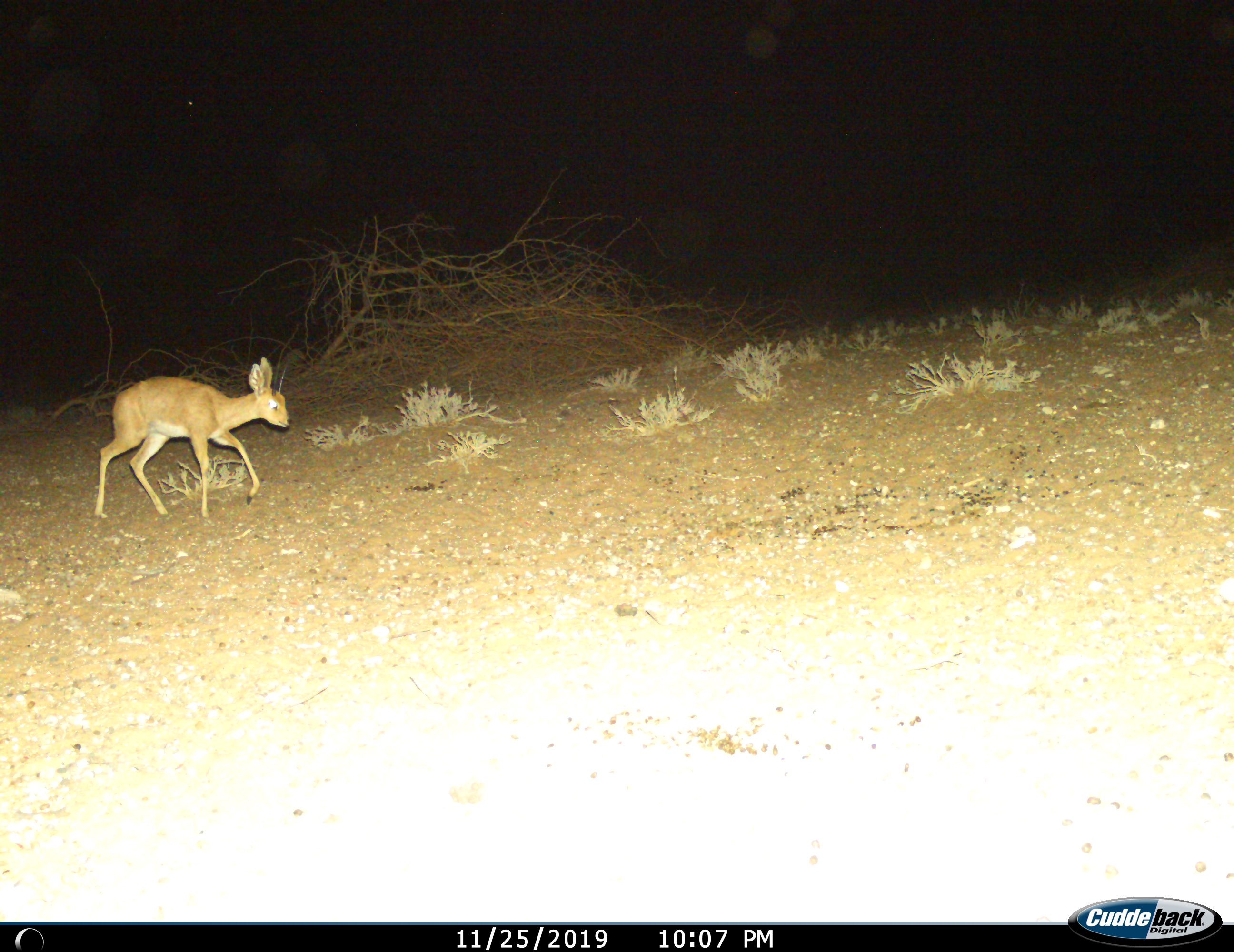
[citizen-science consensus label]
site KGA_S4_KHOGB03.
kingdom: Animalia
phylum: Chordata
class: Mammalia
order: Artiodactyla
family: Bovidae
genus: Raphicerus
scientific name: Raphicerus campestris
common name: steenbok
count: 1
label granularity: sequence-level